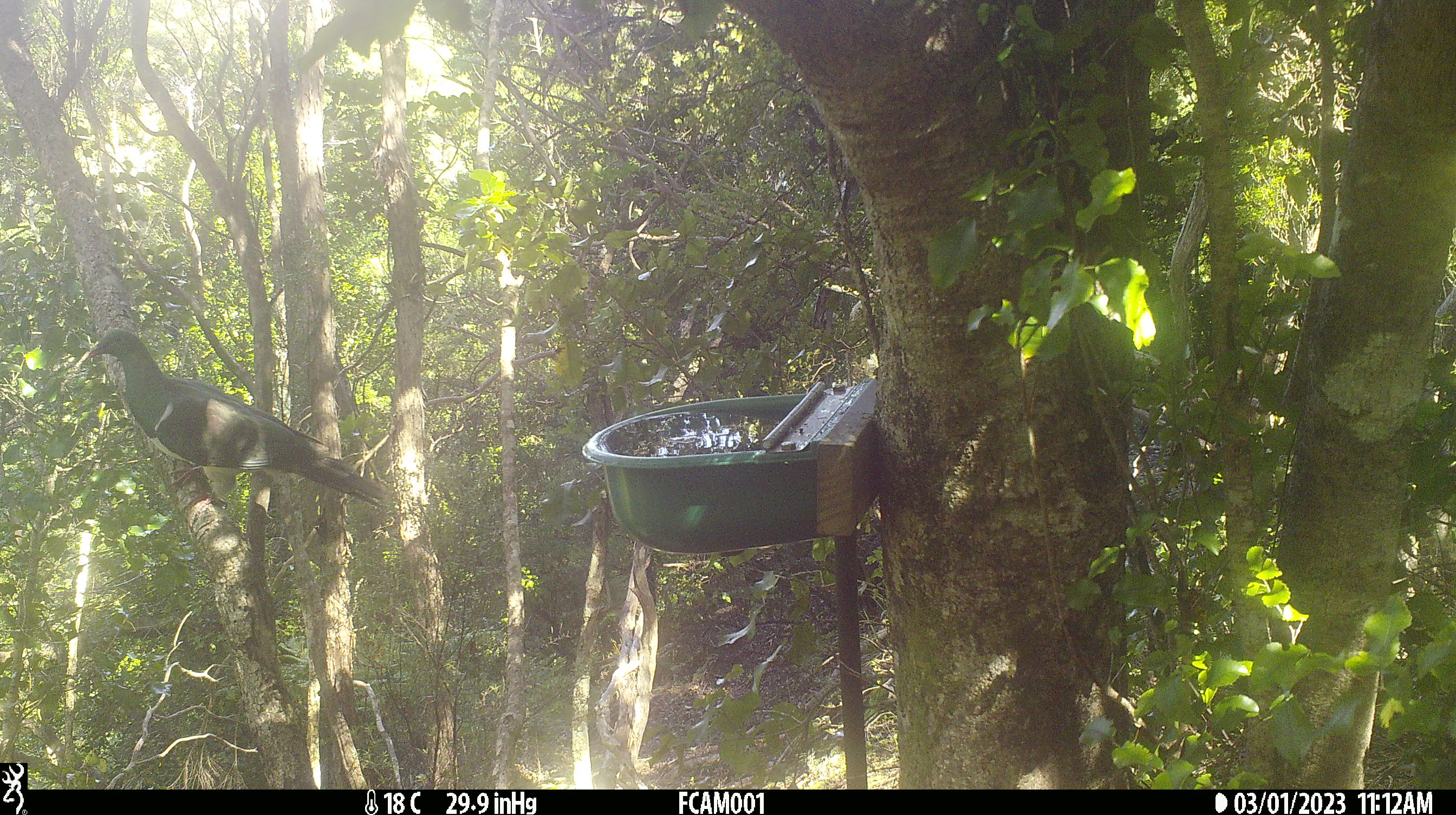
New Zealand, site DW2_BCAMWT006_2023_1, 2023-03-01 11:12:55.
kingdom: Animalia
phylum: Chordata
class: Aves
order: Columbiformes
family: Columbidae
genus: Hemiphaga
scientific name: Hemiphaga novaeseelandiae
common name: new zealand pigeon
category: kereru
Kereru (new zealand pigeon) (Hemiphaga novaeseelandiae).